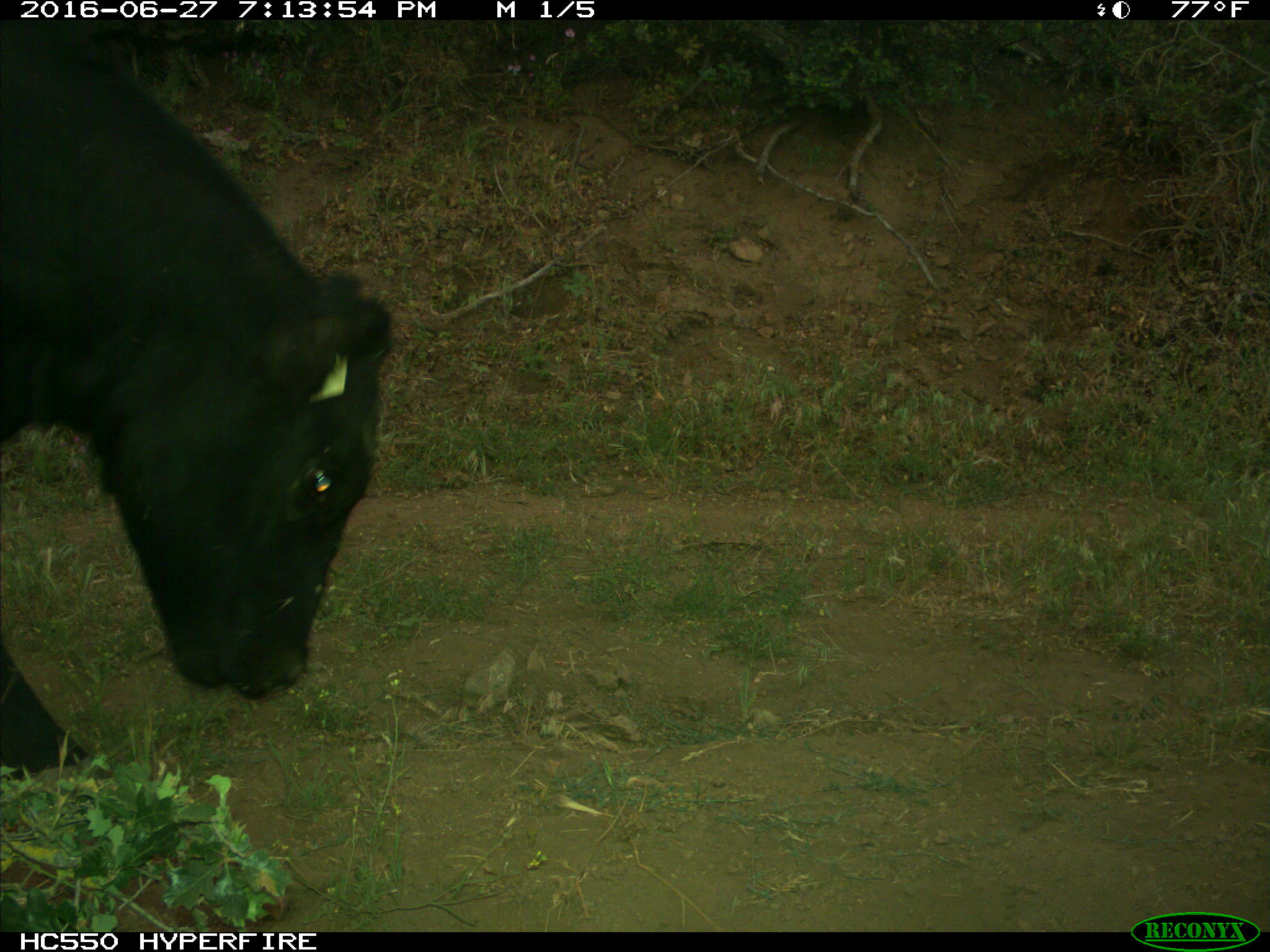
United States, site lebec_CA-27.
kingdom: Animalia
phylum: Chordata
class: Mammalia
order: Artiodactyla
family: Bovidae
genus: Bos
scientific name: Bos taurus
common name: domestic cow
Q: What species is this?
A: Bos taurus (domestic cow).